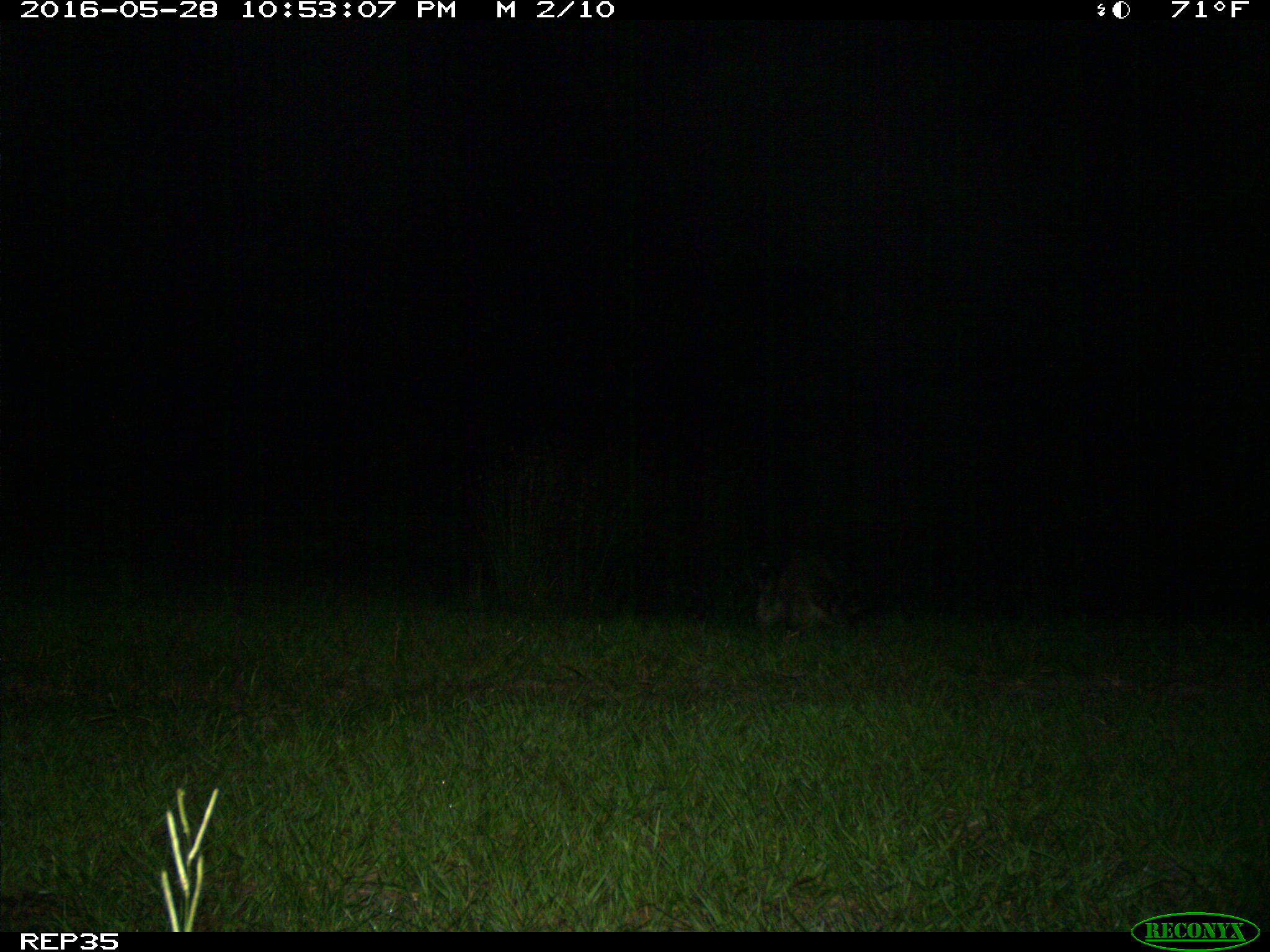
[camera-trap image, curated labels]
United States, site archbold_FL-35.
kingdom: Animalia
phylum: Chordata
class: Mammalia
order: Carnivora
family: Procyonidae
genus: Procyon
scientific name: Procyon lotor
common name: common raccoon